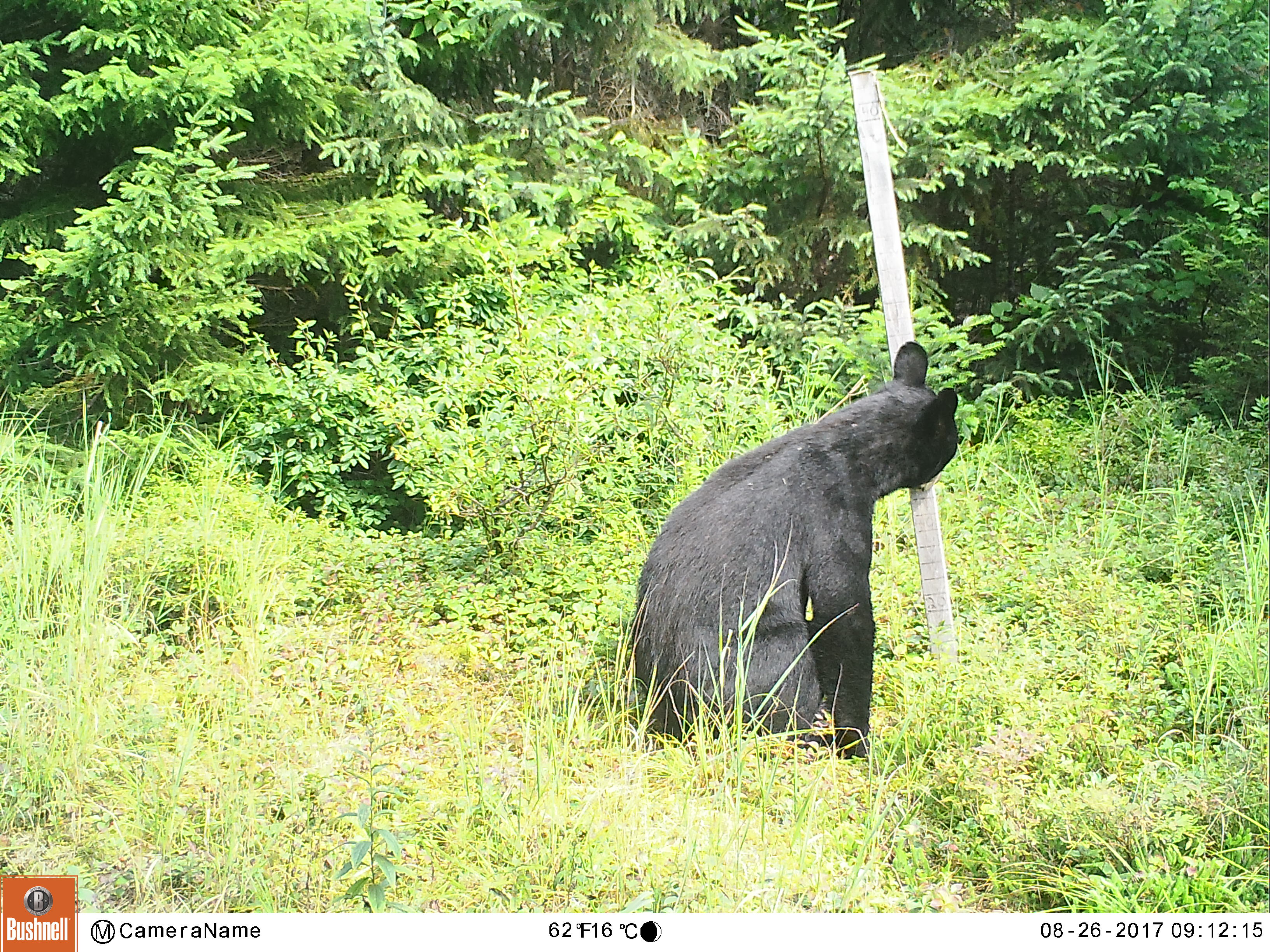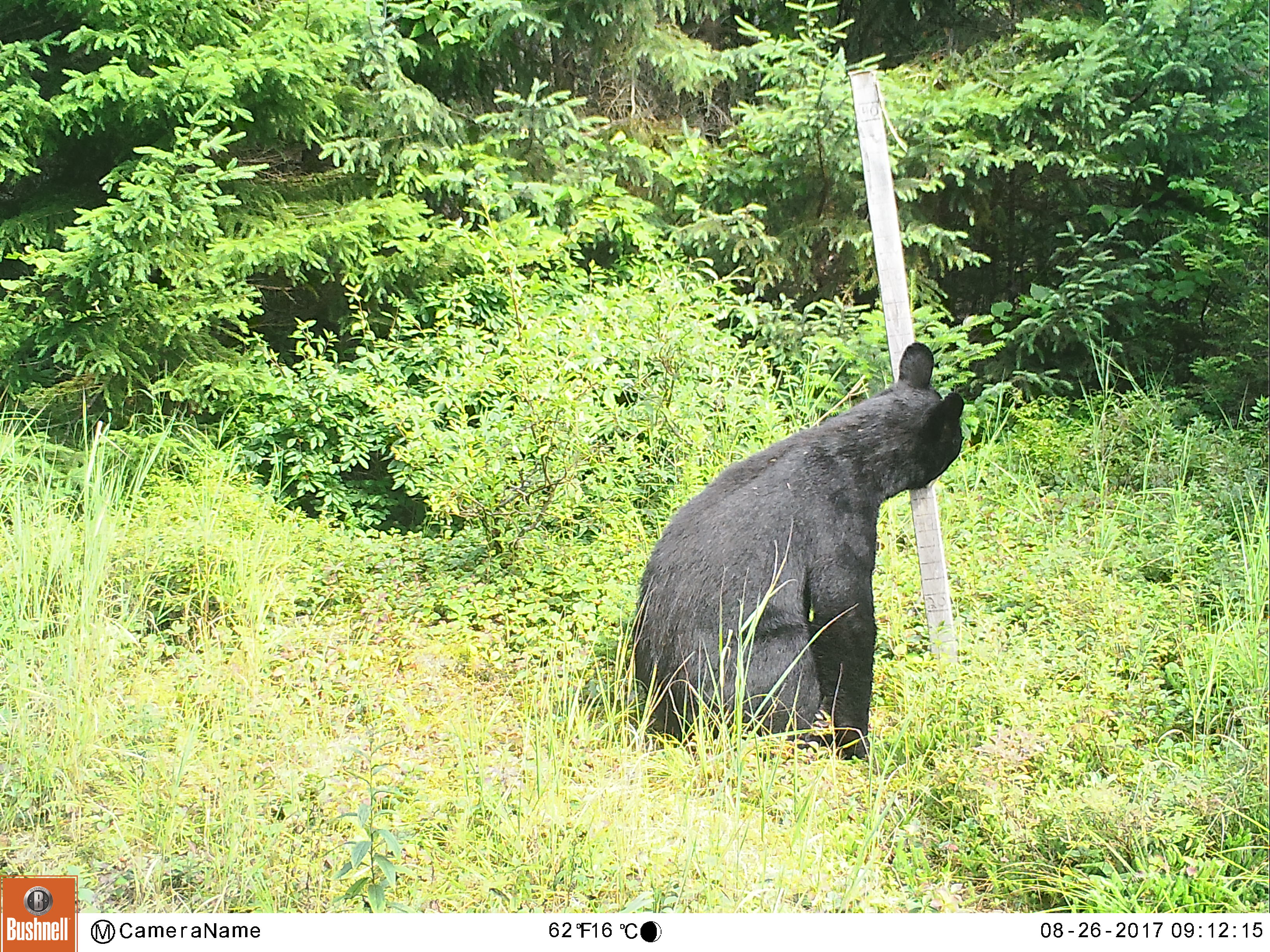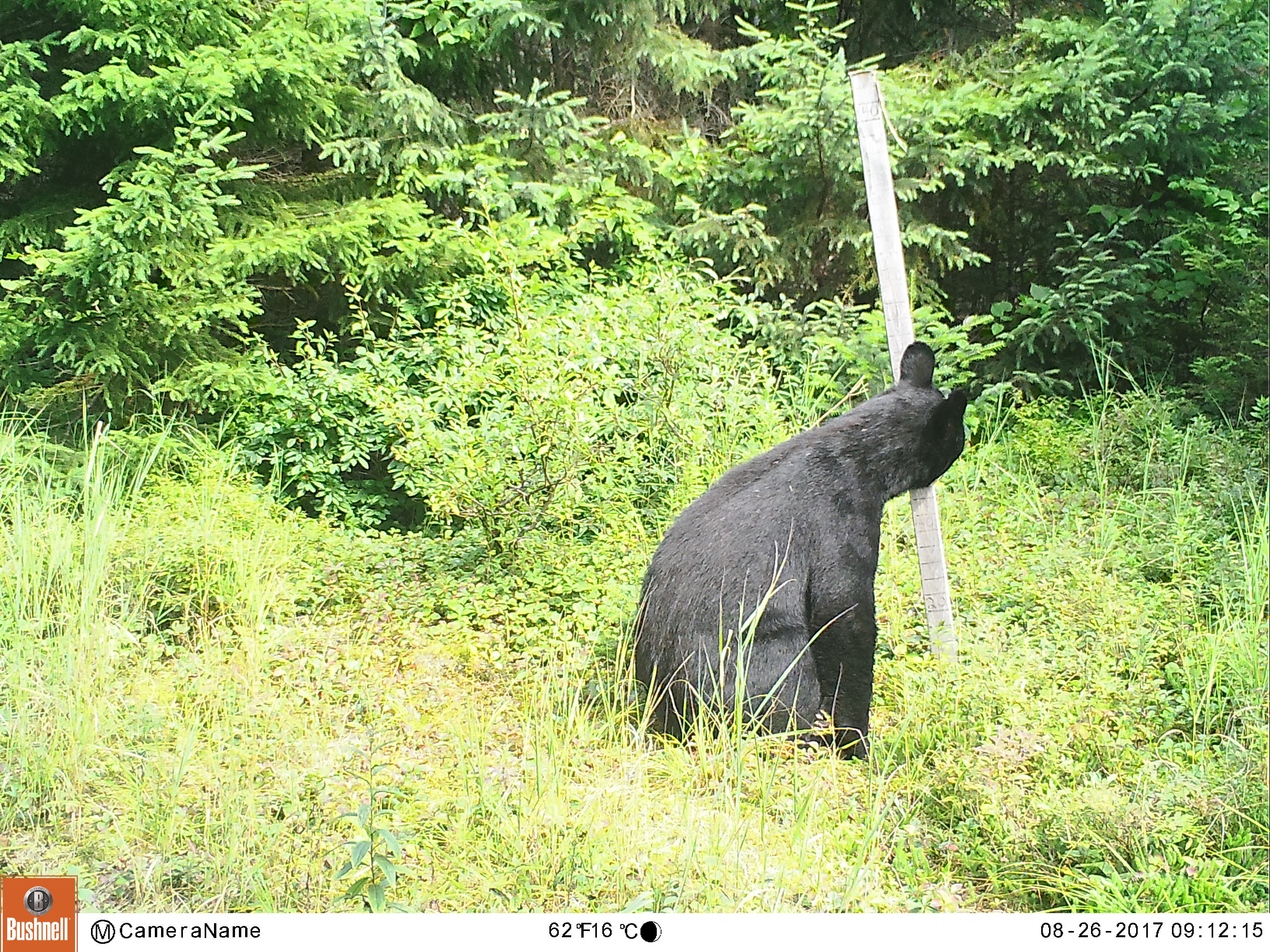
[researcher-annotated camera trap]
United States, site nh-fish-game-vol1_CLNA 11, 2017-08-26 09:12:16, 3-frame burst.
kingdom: Animalia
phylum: Chordata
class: Mammalia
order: Carnivora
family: Ursidae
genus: Ursus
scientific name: Ursus americanus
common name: black bear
Black bear (Ursus americanus).